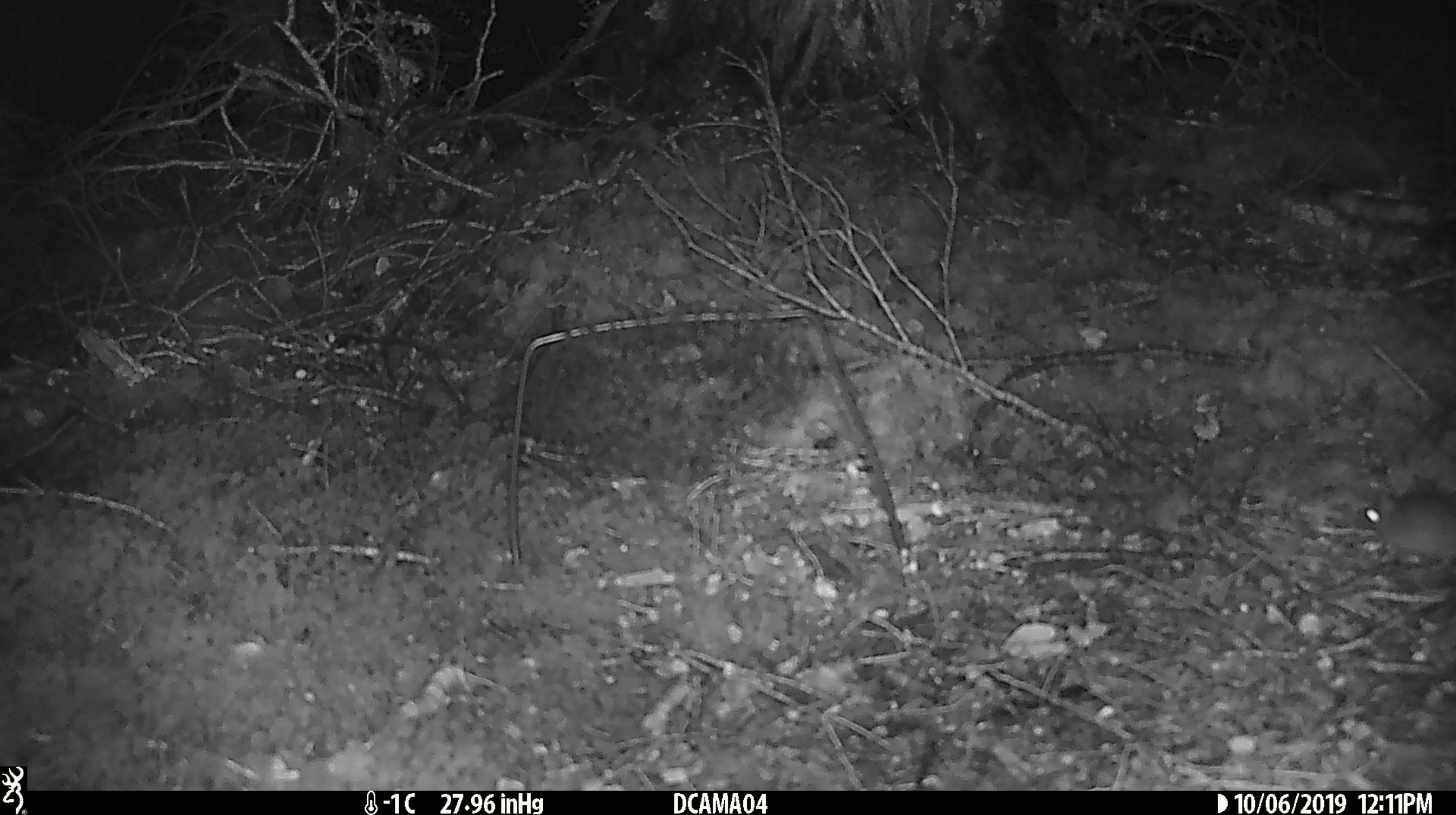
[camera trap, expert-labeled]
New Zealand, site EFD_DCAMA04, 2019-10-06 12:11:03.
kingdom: Animalia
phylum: Chordata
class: Mammalia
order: Rodentia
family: Muridae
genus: Mus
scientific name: Mus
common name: mouse